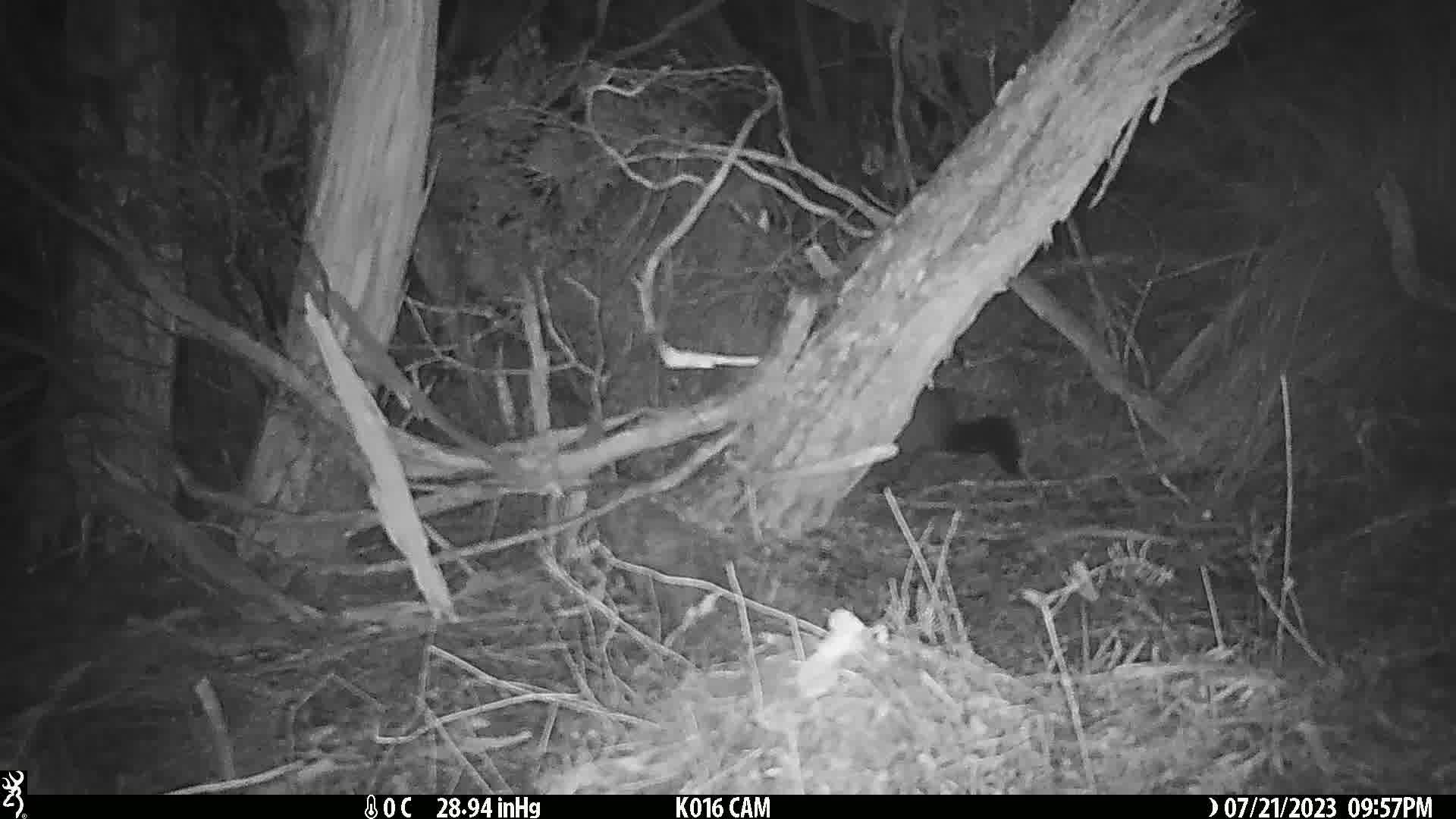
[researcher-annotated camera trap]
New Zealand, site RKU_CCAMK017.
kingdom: Animalia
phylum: Chordata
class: Mammalia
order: Diprotodontia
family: Phalangeridae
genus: Trichosurus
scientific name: Trichosurus vulpecula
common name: common brushtail possum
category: possum